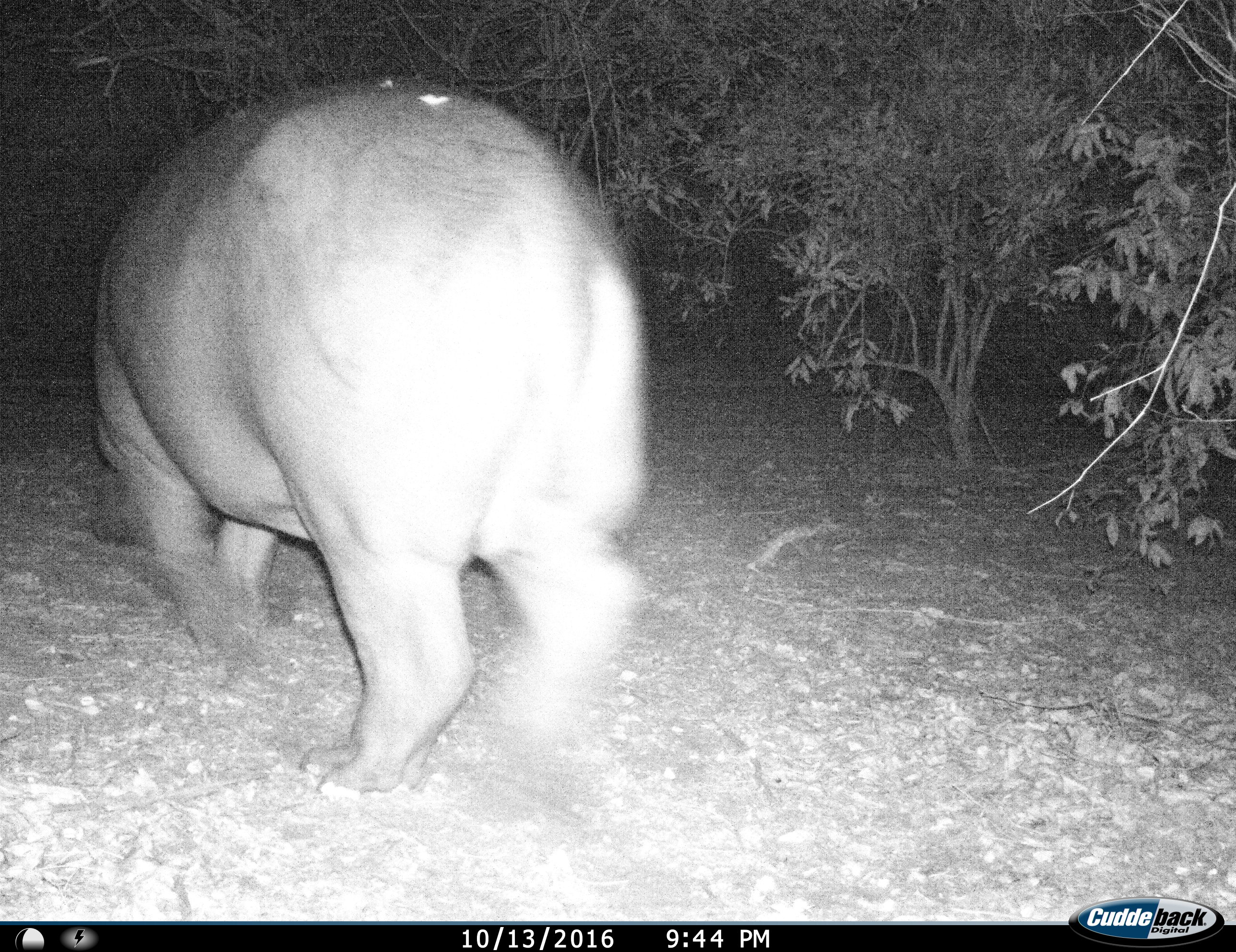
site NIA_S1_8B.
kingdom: Animalia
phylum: Chordata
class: Mammalia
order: Artiodactyla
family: Hippopotamidae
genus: Hippopotamus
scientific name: Hippopotamus amphibius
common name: hippopotamus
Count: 1.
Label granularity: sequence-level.